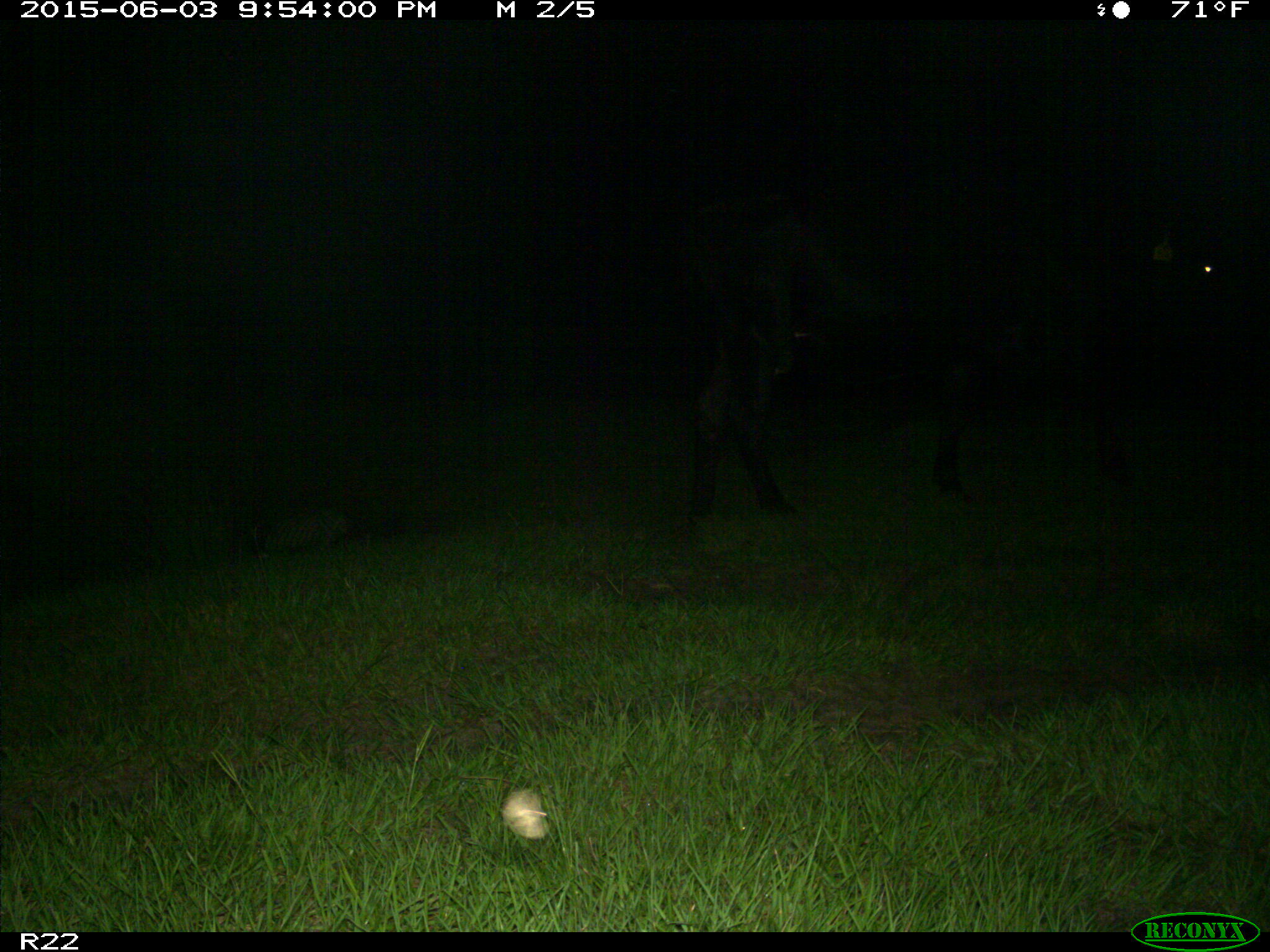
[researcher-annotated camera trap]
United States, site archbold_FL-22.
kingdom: Animalia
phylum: Chordata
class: Mammalia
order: Artiodactyla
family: Suidae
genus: Sus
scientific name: Sus scrofa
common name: wild boar